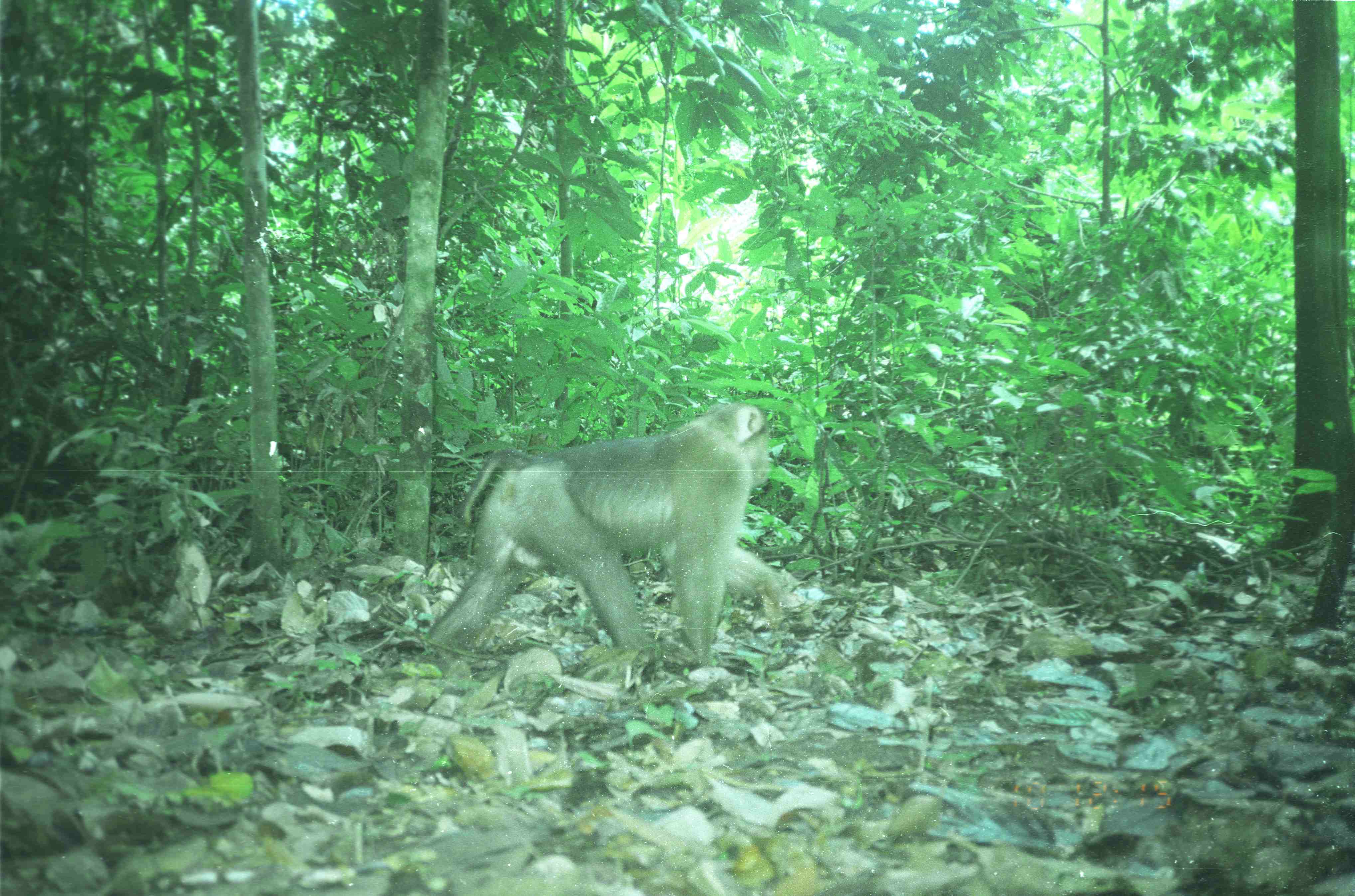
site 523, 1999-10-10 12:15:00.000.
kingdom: Animalia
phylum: Chordata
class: Mammalia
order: Primates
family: Cercopithecidae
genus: Macaca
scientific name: Macaca nemestrina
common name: southern pig-tailed macaque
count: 1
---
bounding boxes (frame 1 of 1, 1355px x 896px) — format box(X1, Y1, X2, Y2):
macaca nemestrina: box(423, 399, 798, 670)